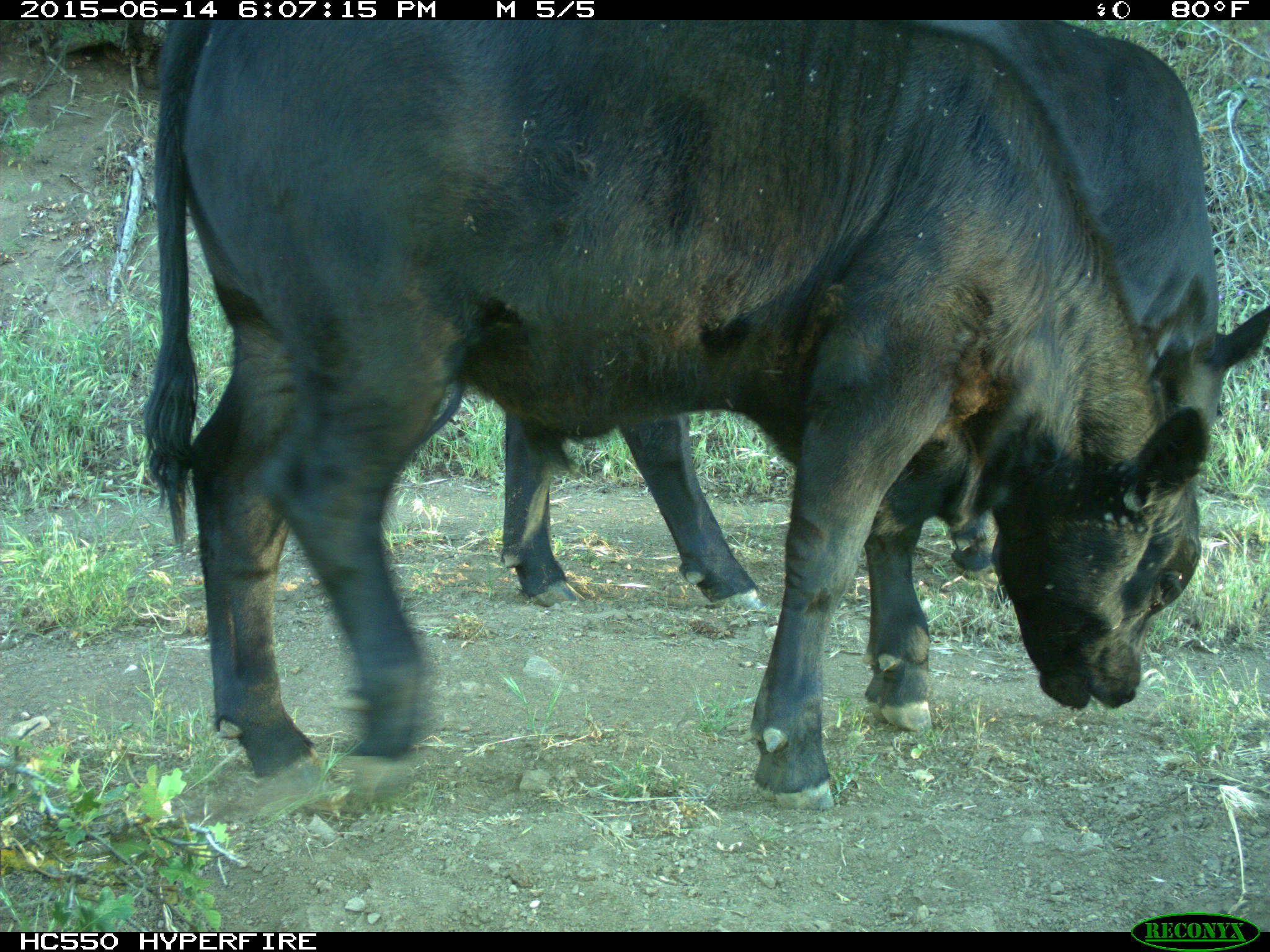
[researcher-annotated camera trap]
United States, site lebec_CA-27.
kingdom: Animalia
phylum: Chordata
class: Mammalia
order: Artiodactyla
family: Bovidae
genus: Bos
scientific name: Bos taurus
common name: domestic cow